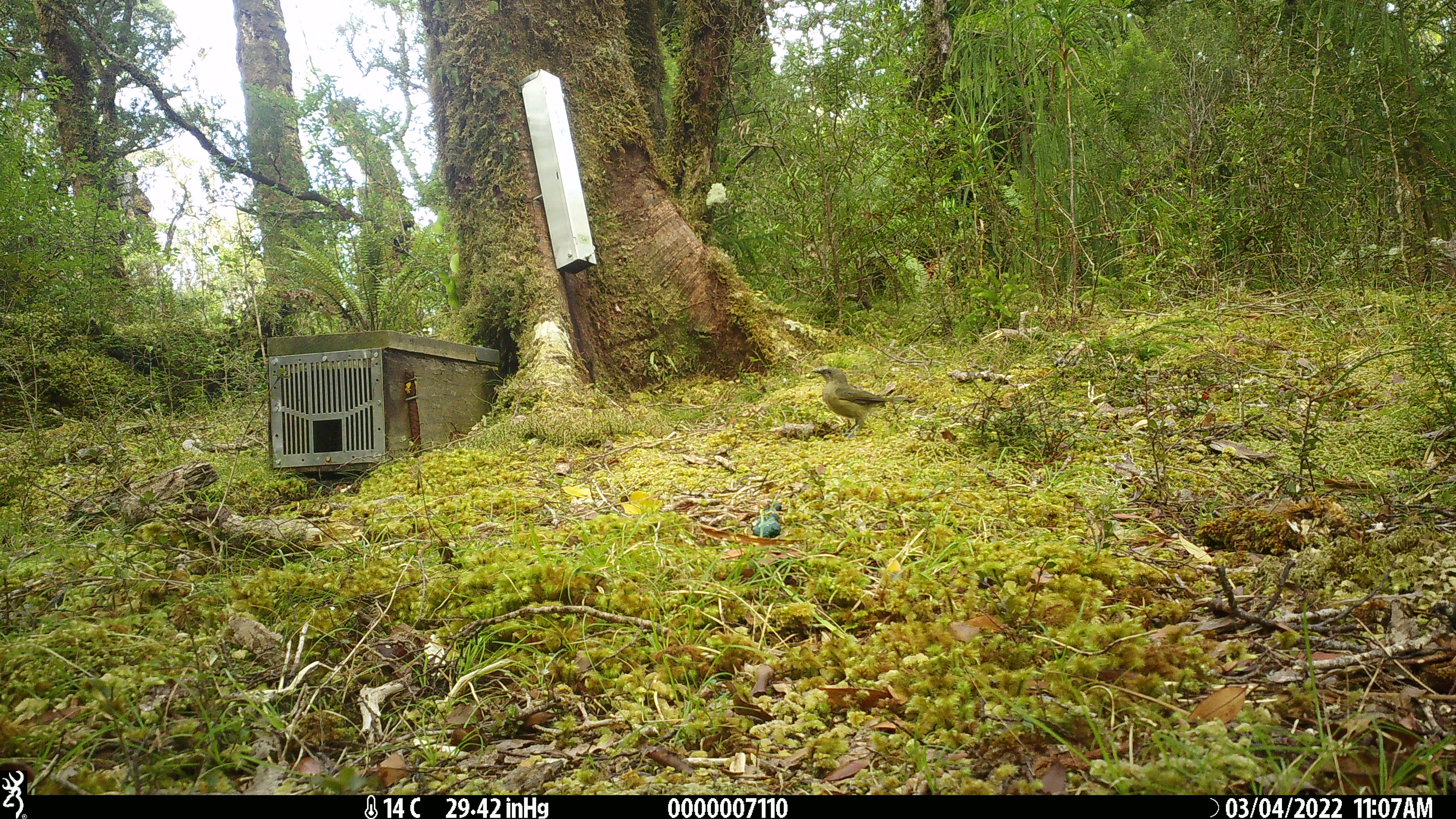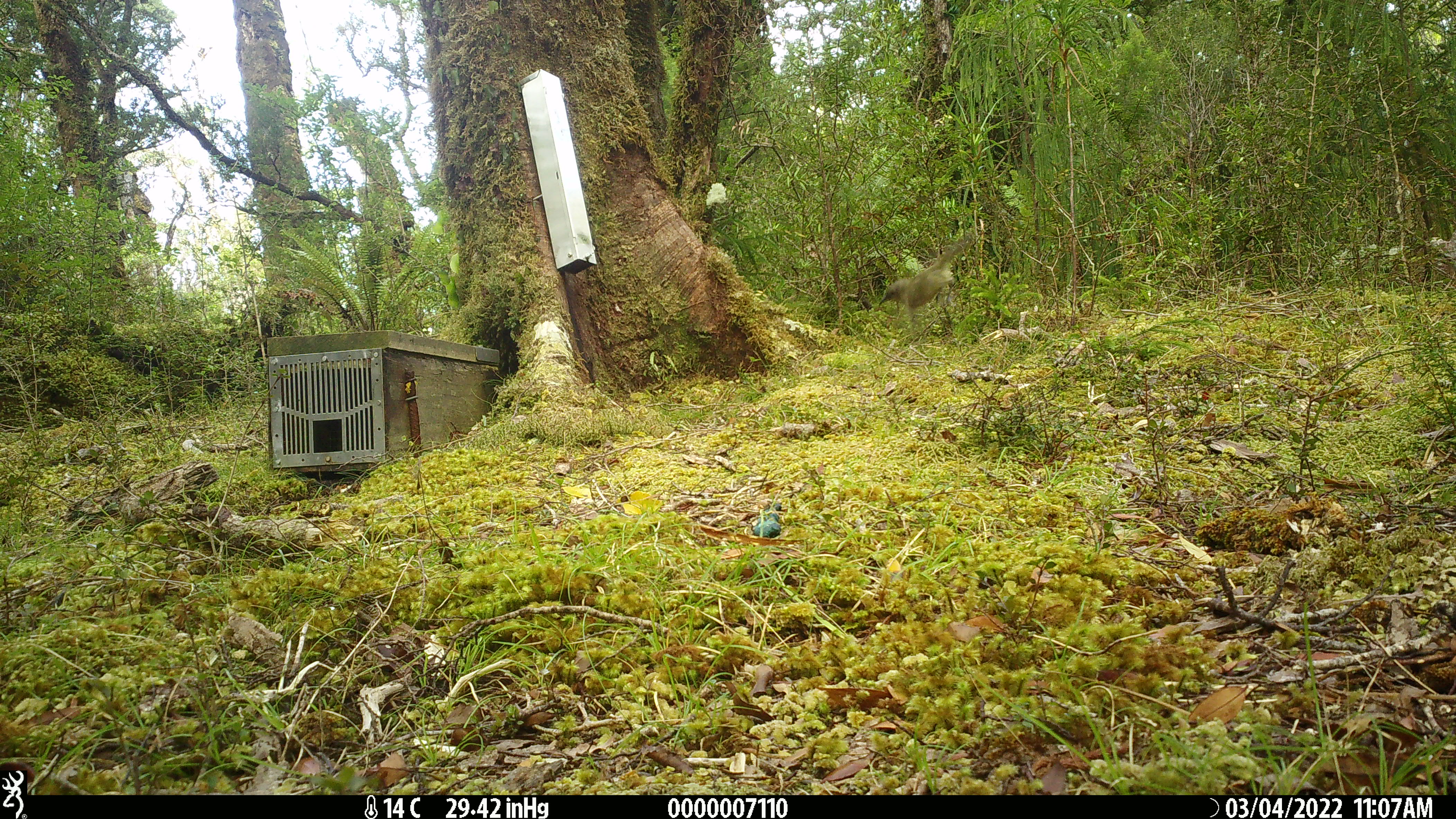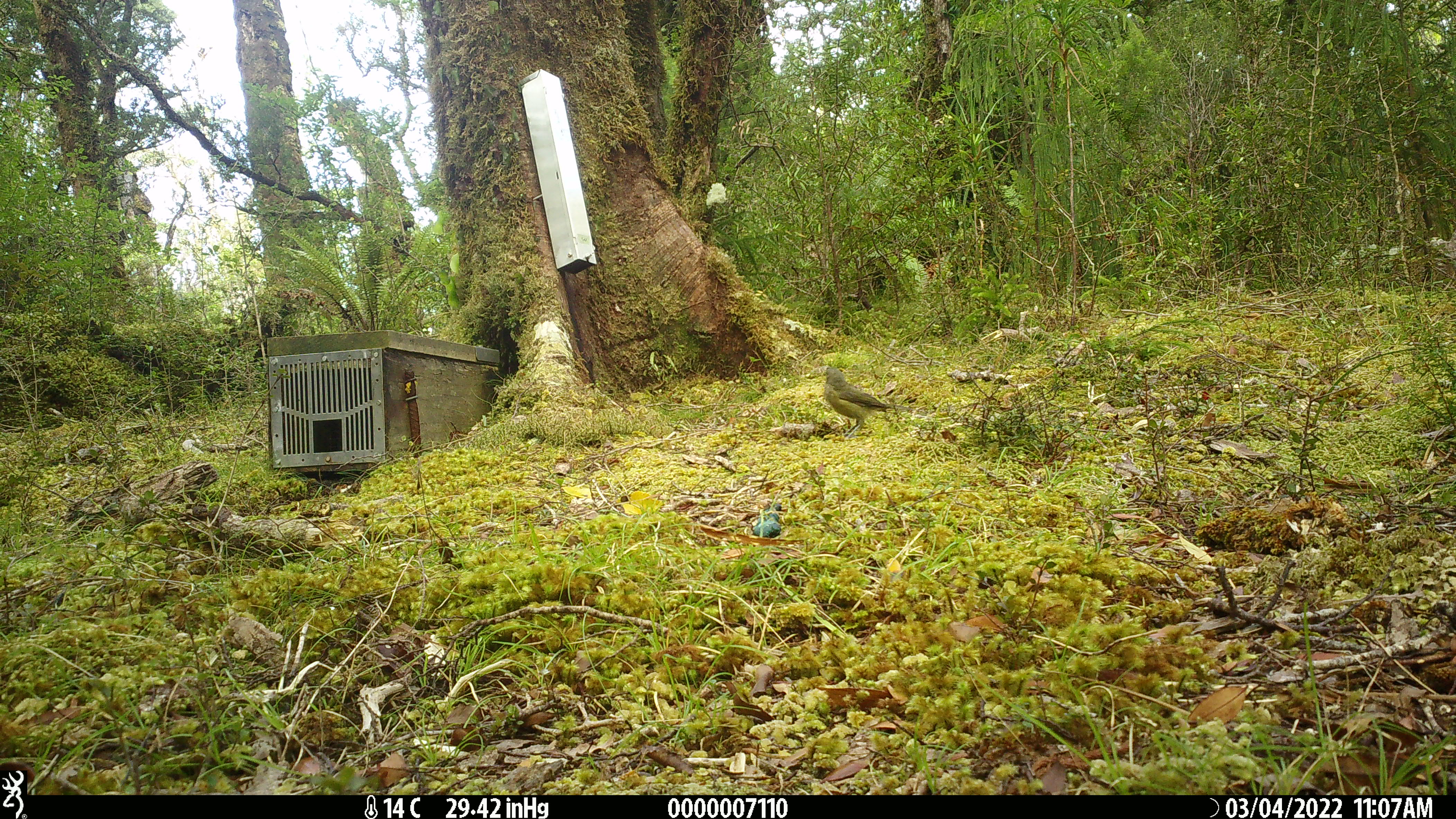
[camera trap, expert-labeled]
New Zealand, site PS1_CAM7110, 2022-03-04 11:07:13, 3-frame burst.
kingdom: Animalia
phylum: Chordata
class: Aves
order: Passeriformes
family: Meliphagidae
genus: Anthornis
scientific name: Anthornis melanura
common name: new zealand bellbird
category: bellbird